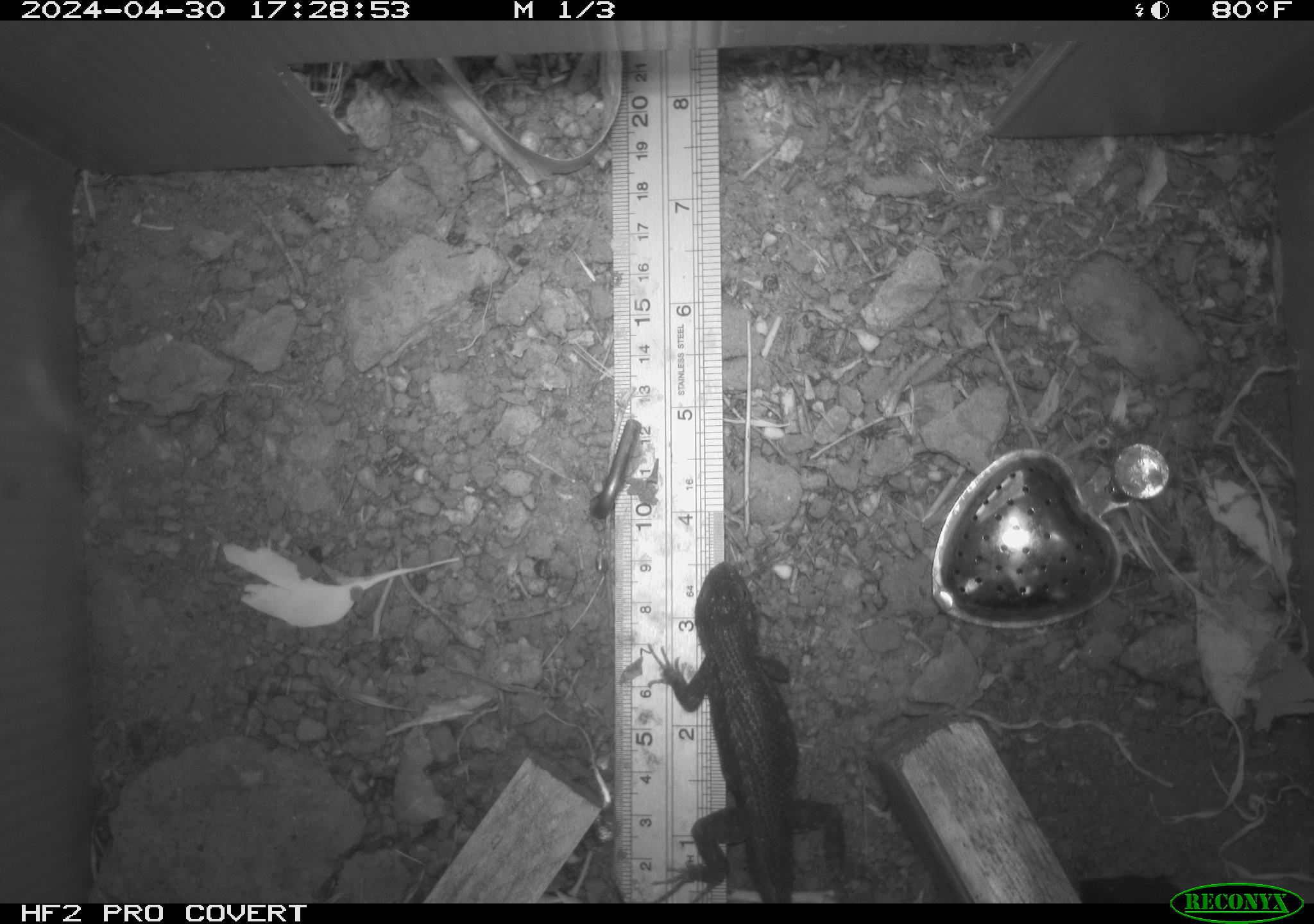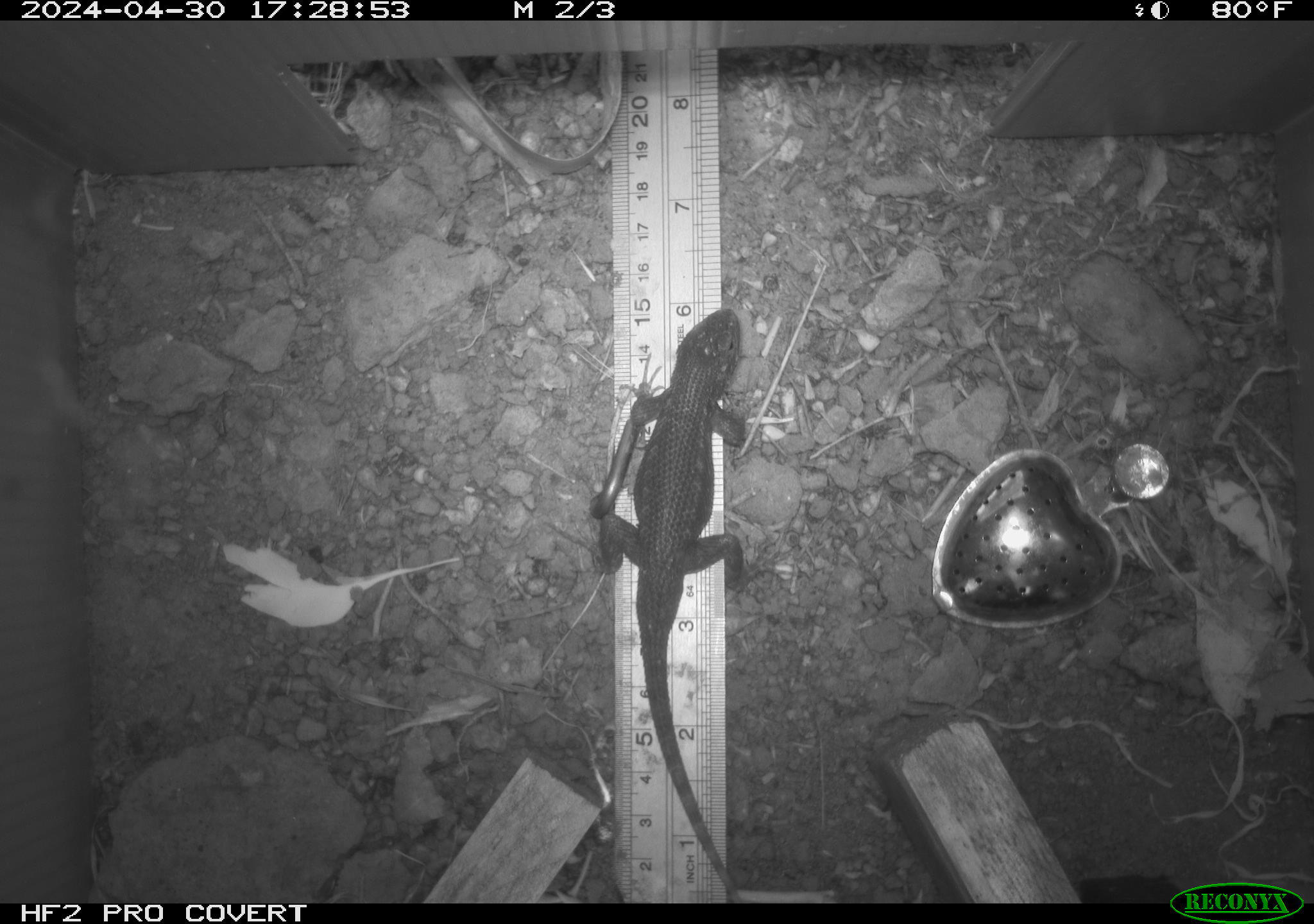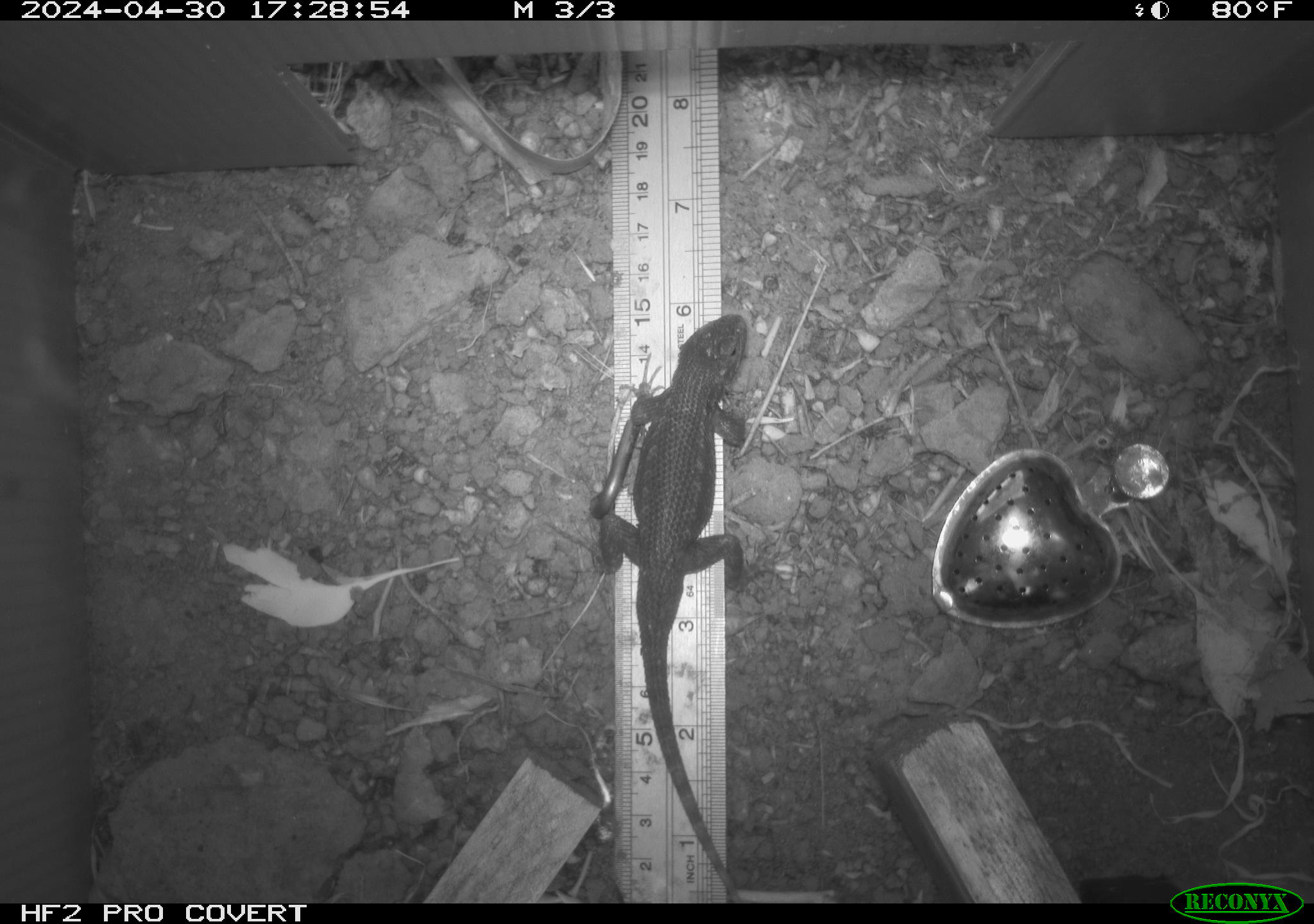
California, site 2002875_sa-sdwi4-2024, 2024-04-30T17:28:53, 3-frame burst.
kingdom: Animalia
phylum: Chordata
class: Reptilia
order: Squamata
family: Phrynosomatidae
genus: Sceloporus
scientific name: Sceloporus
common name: spiny lizards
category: sceloporus species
Sceloporus species (spiny lizards) (Sceloporus).